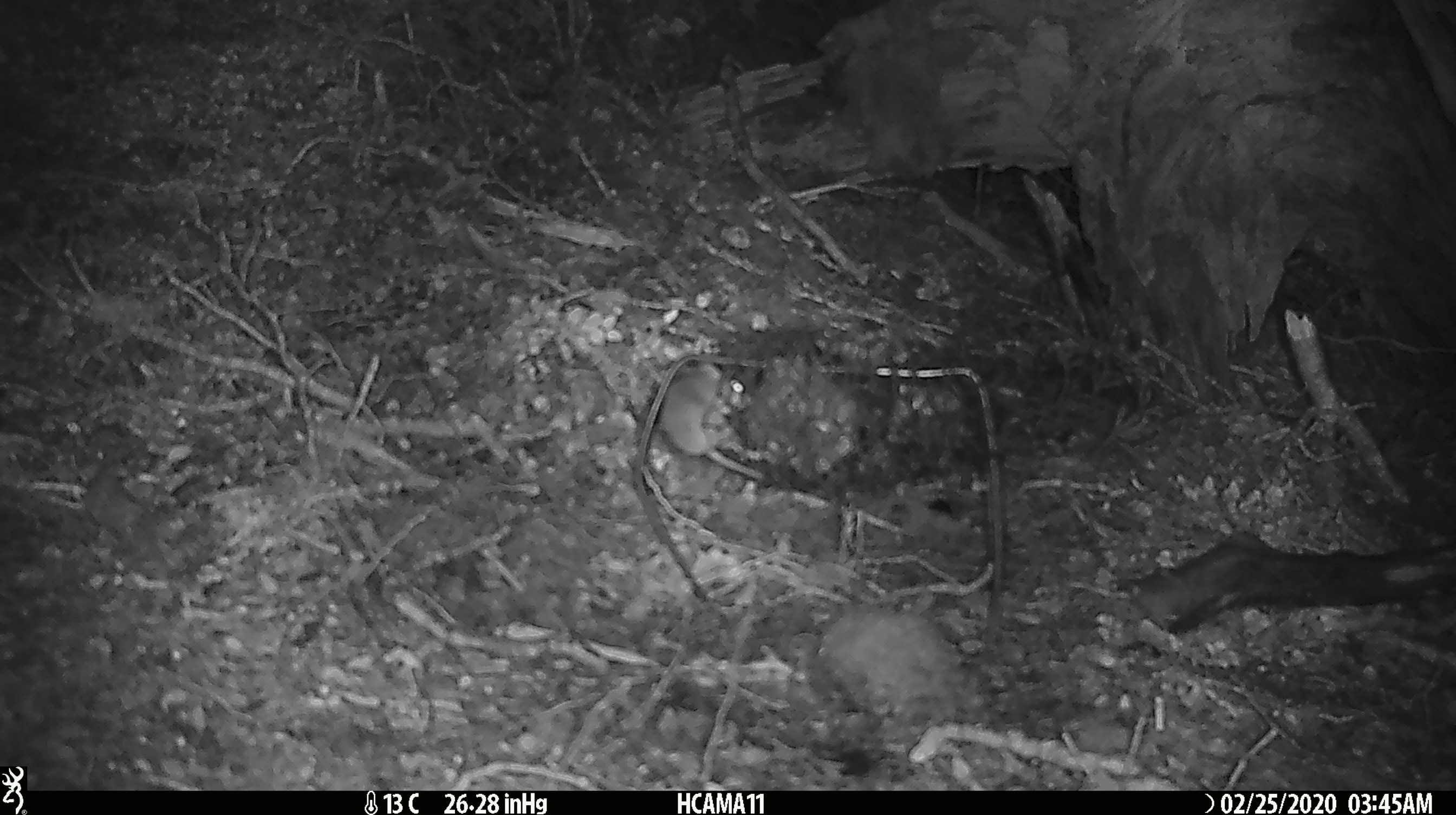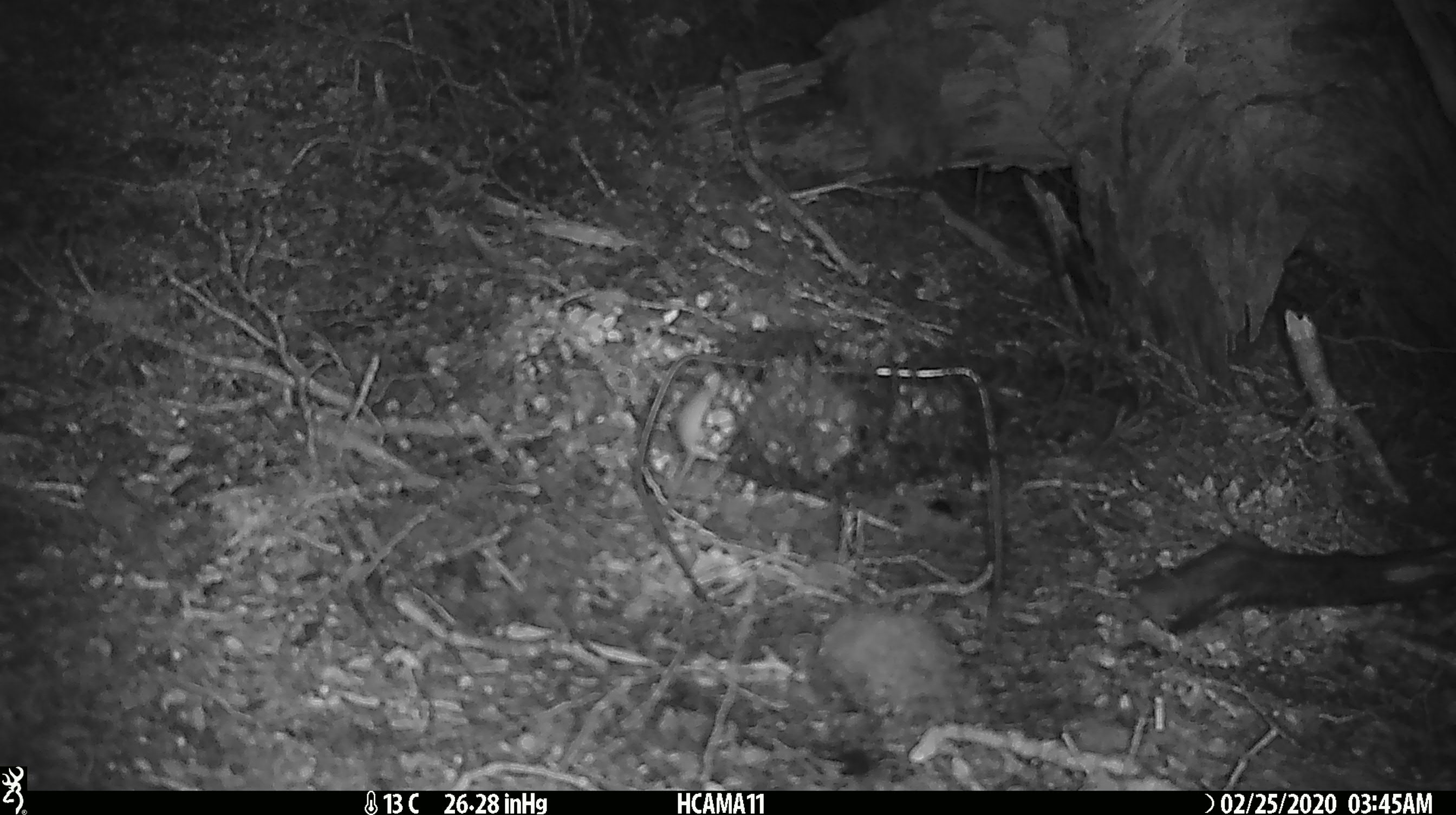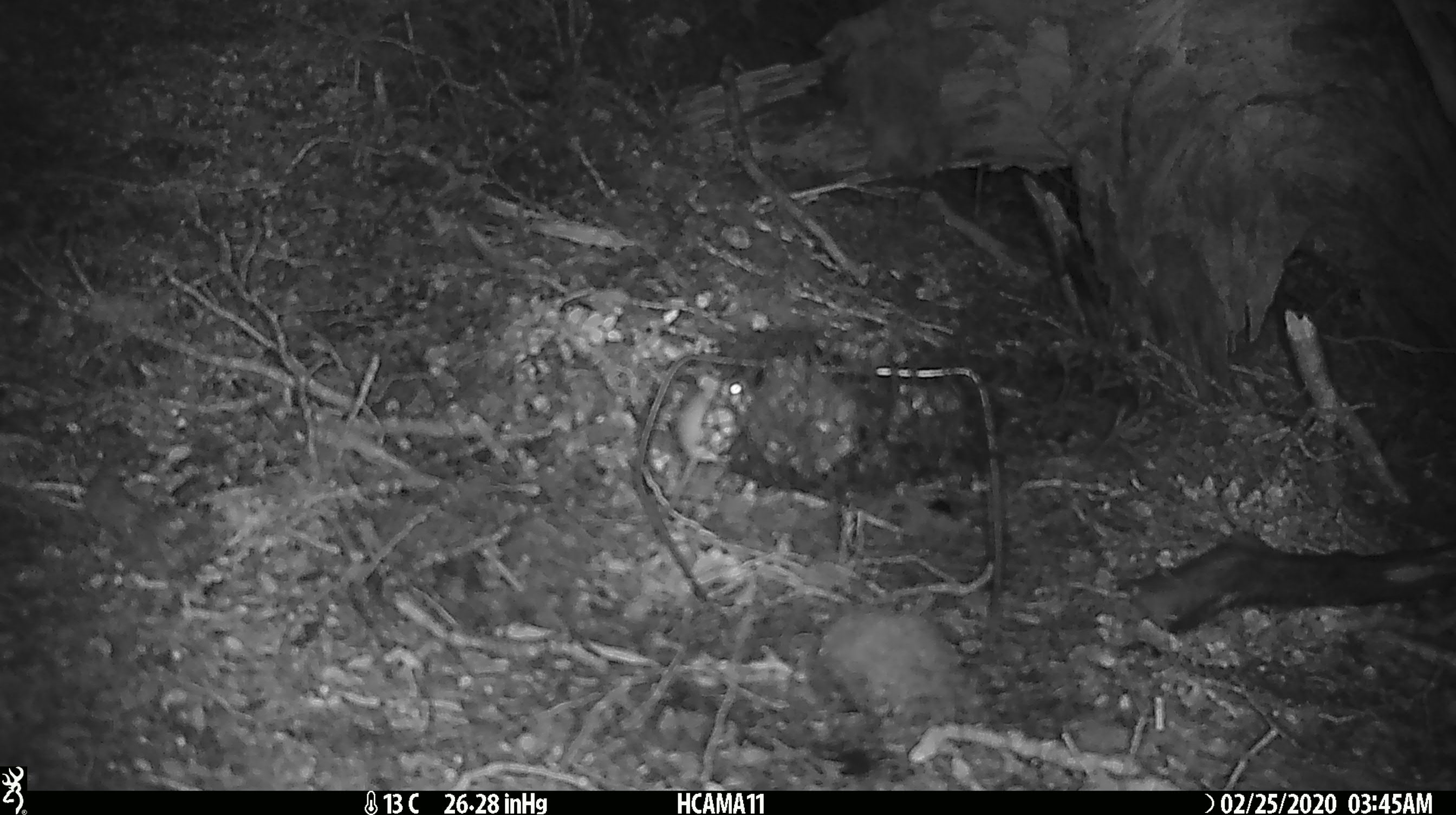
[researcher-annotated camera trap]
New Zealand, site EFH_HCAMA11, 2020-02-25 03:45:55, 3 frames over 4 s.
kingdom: Animalia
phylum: Chordata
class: Mammalia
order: Rodentia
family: Muridae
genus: Mus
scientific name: Mus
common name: mouse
Mouse (Mus).